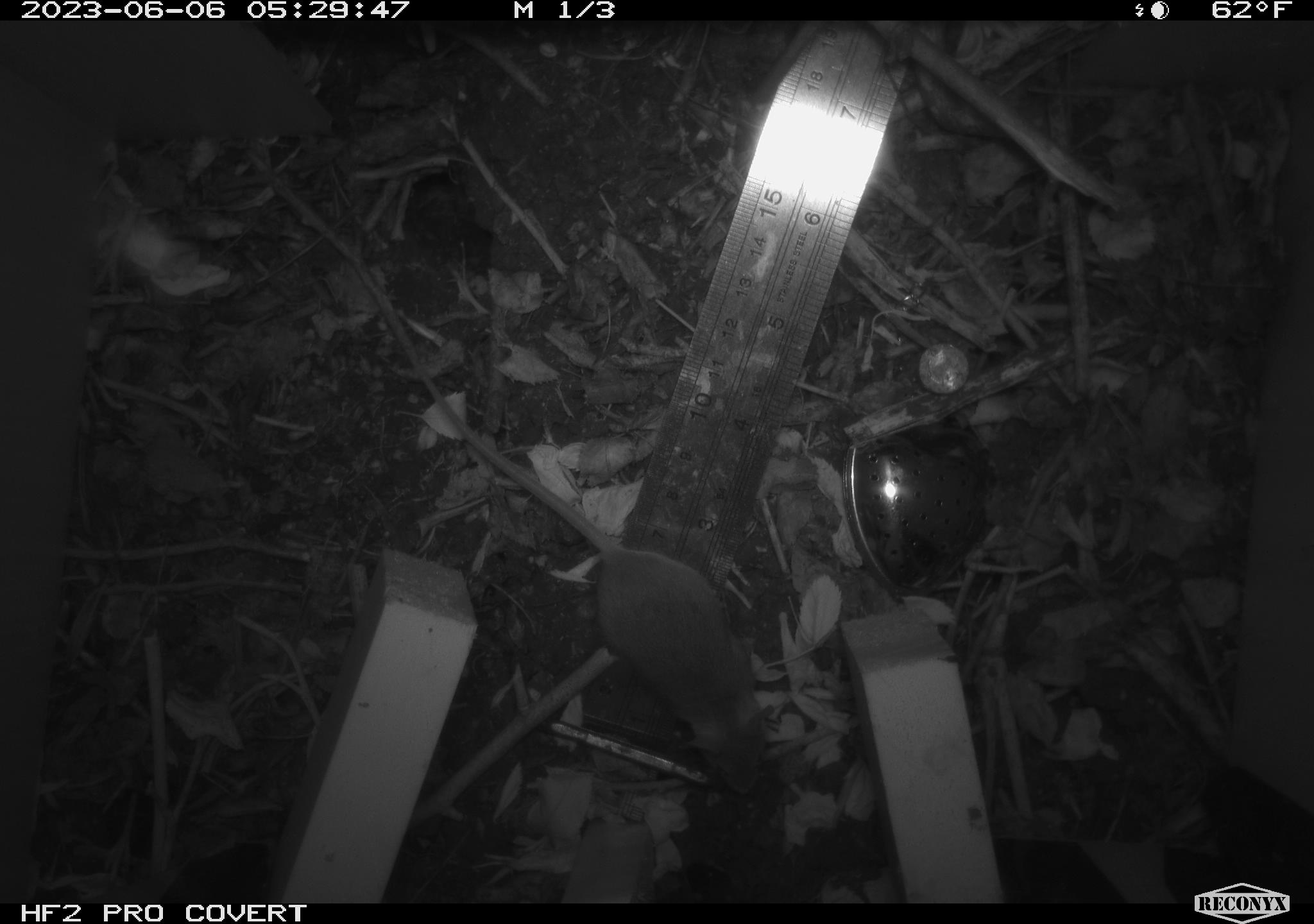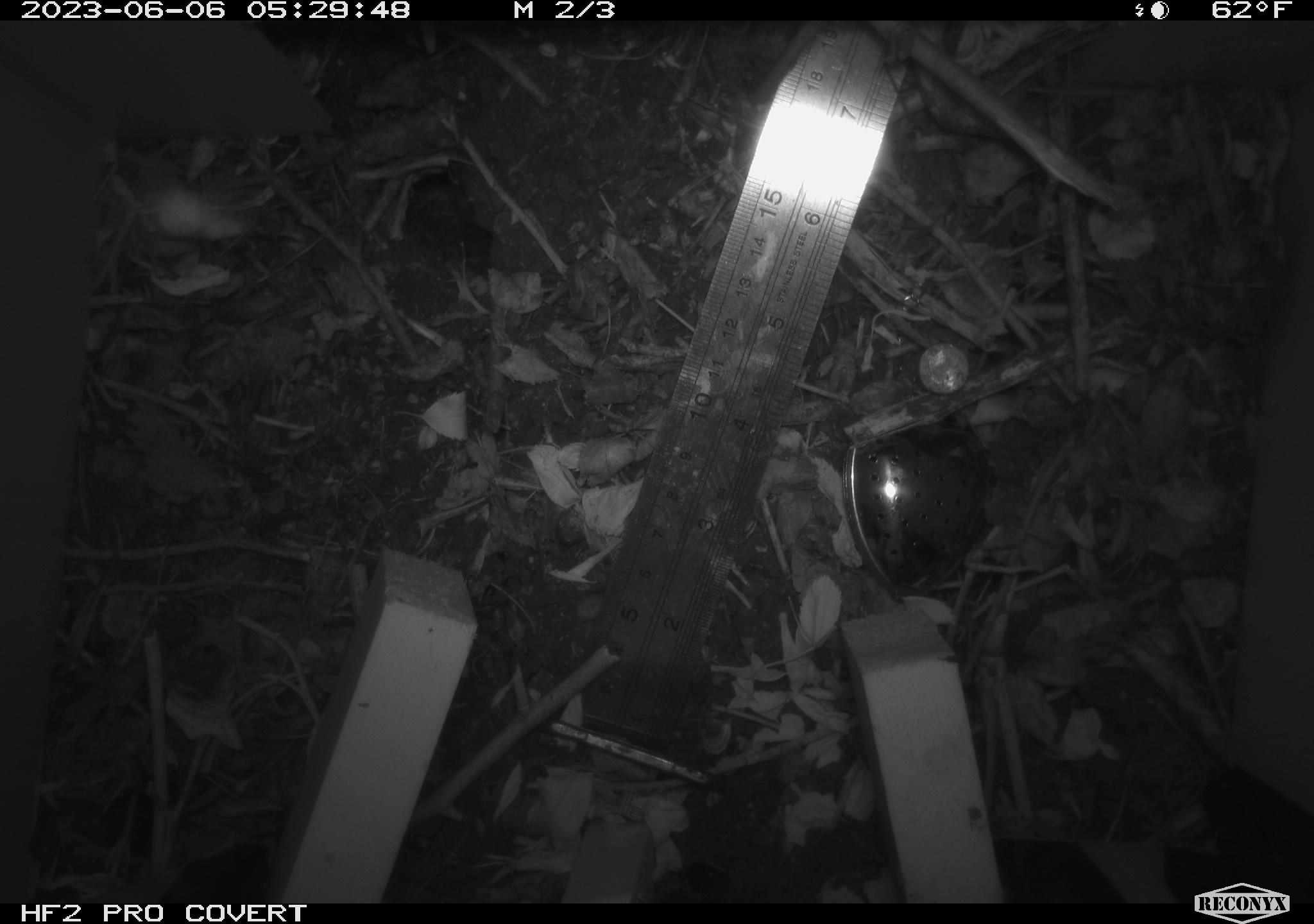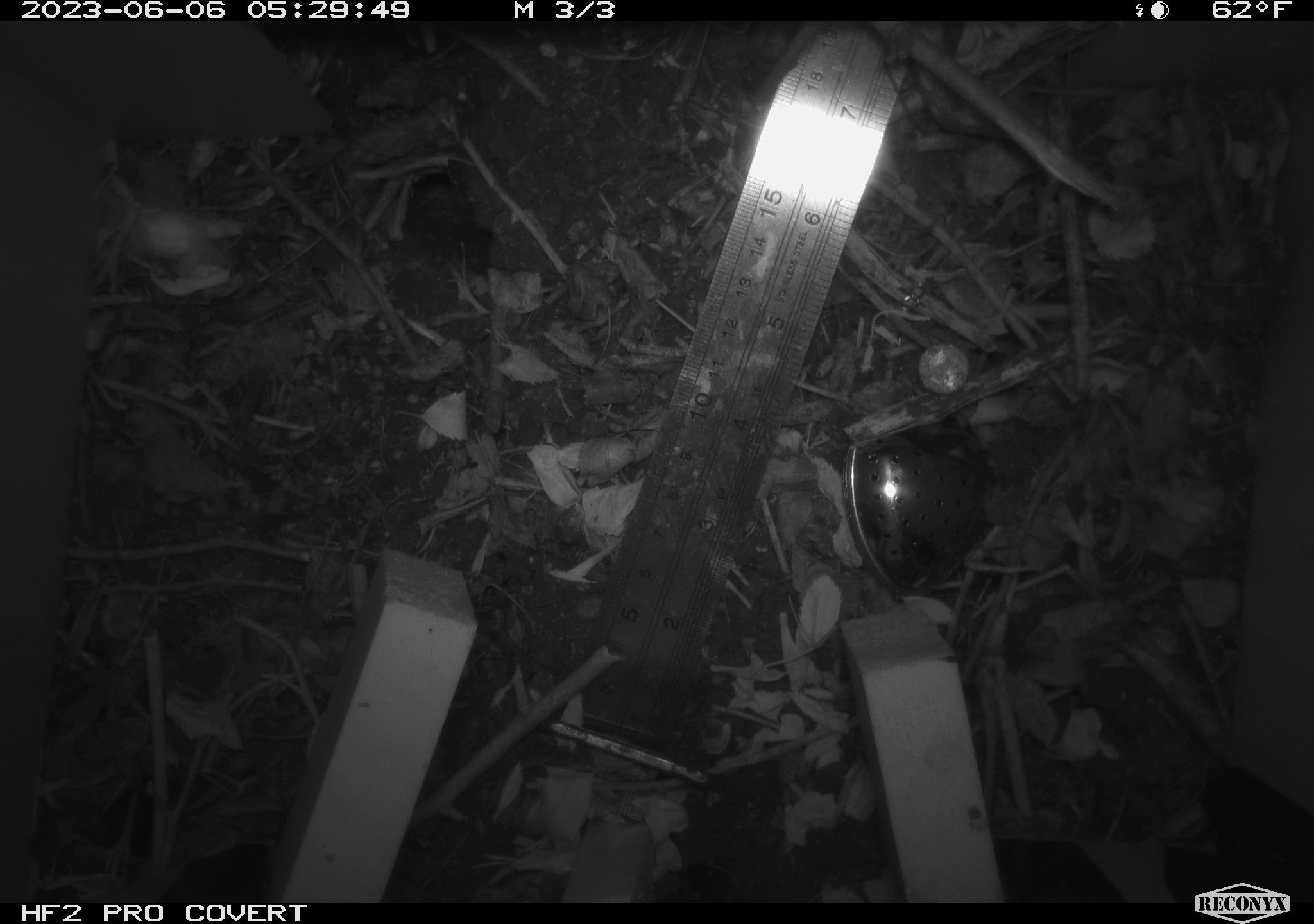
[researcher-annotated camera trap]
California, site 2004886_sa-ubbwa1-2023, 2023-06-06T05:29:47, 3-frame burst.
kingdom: Animalia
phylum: Chordata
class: Mammalia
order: Rodentia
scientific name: Rodentia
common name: rodent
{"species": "rodent (Rodentia)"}